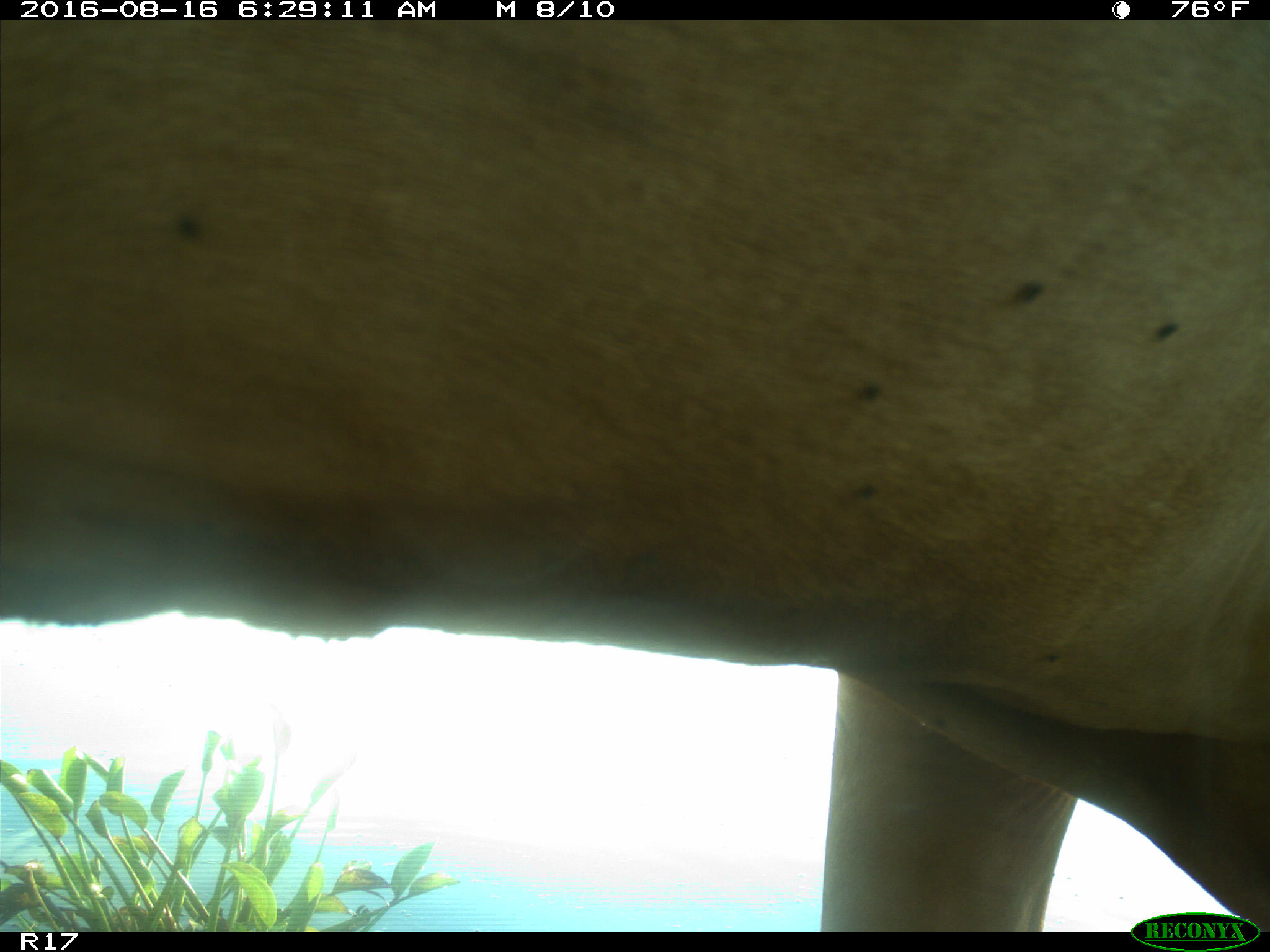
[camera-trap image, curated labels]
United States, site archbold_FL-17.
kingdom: Animalia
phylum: Chordata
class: Mammalia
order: Artiodactyla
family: Bovidae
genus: Bos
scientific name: Bos taurus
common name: domestic cow